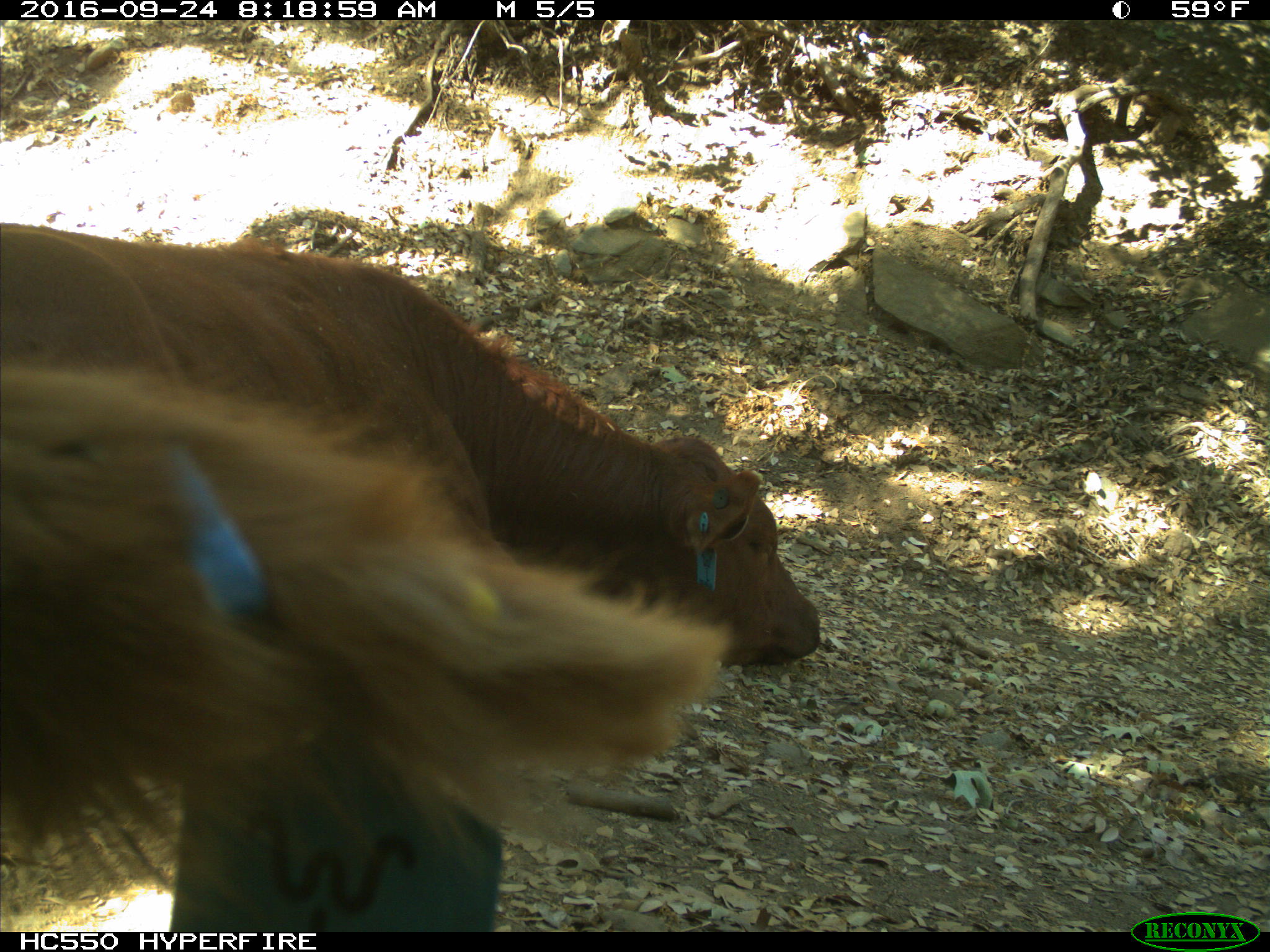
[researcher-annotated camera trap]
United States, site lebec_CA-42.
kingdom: Animalia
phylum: Chordata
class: Mammalia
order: Artiodactyla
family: Bovidae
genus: Bos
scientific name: Bos taurus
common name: domestic cow